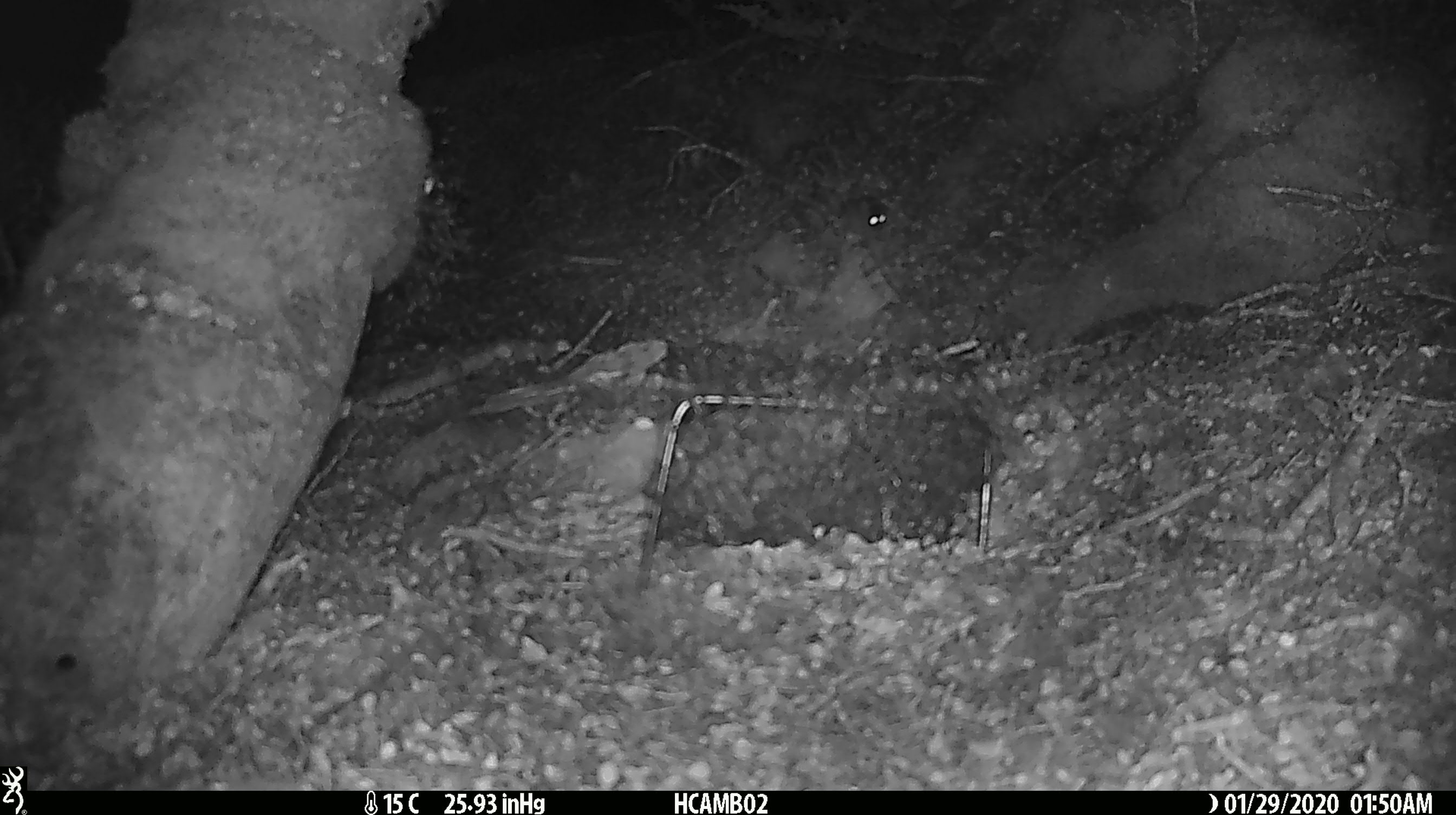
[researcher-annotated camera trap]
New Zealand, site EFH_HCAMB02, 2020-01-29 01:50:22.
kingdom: Animalia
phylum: Chordata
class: Mammalia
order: Rodentia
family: Muridae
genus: Mus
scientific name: Mus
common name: mouse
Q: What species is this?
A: Mouse (Mus).